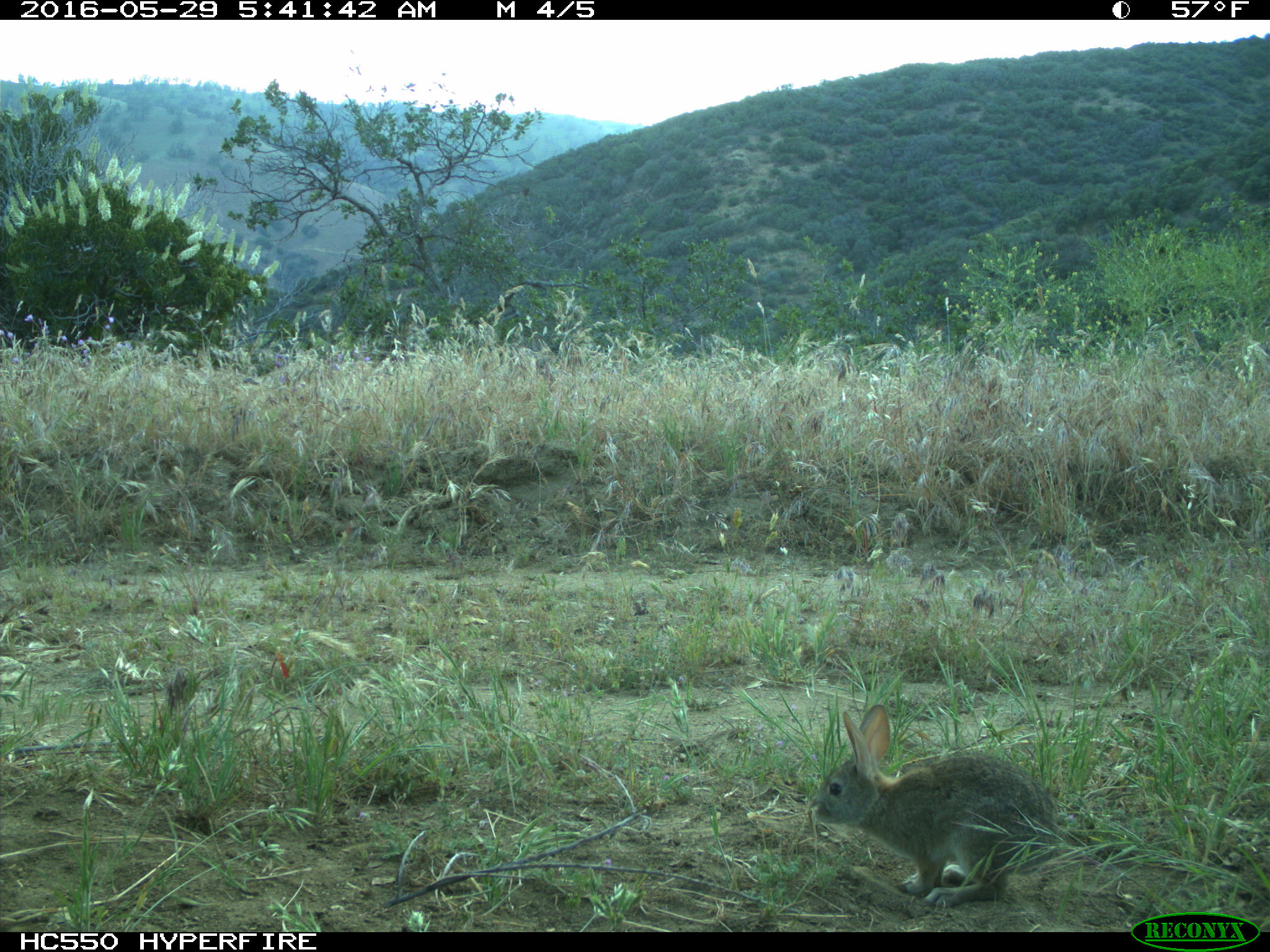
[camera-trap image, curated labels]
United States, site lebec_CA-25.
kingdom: Animalia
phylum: Chordata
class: Mammalia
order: Lagomorpha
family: Leporidae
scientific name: Leporidae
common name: rabbits and hares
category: unidentified rabbit